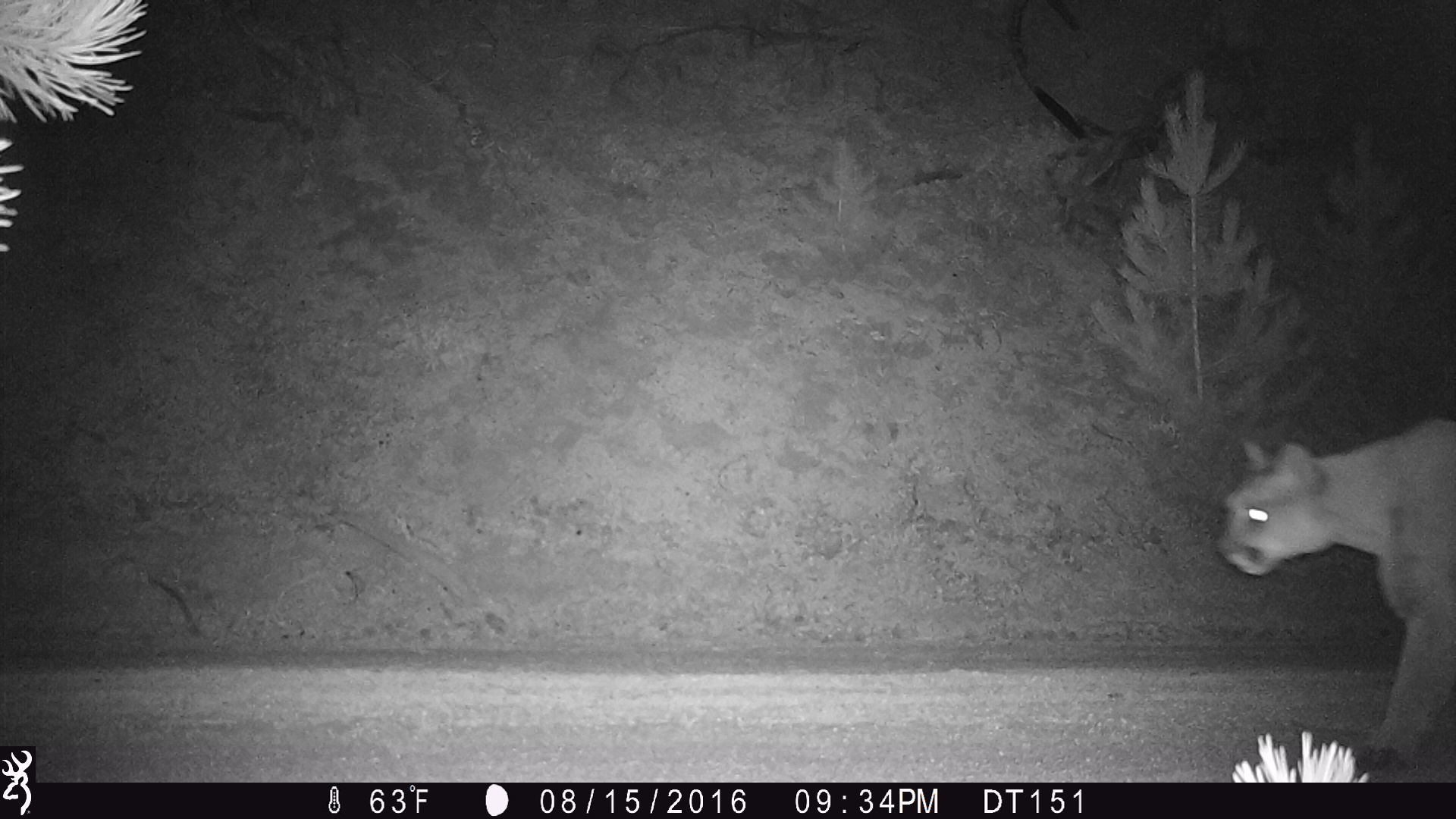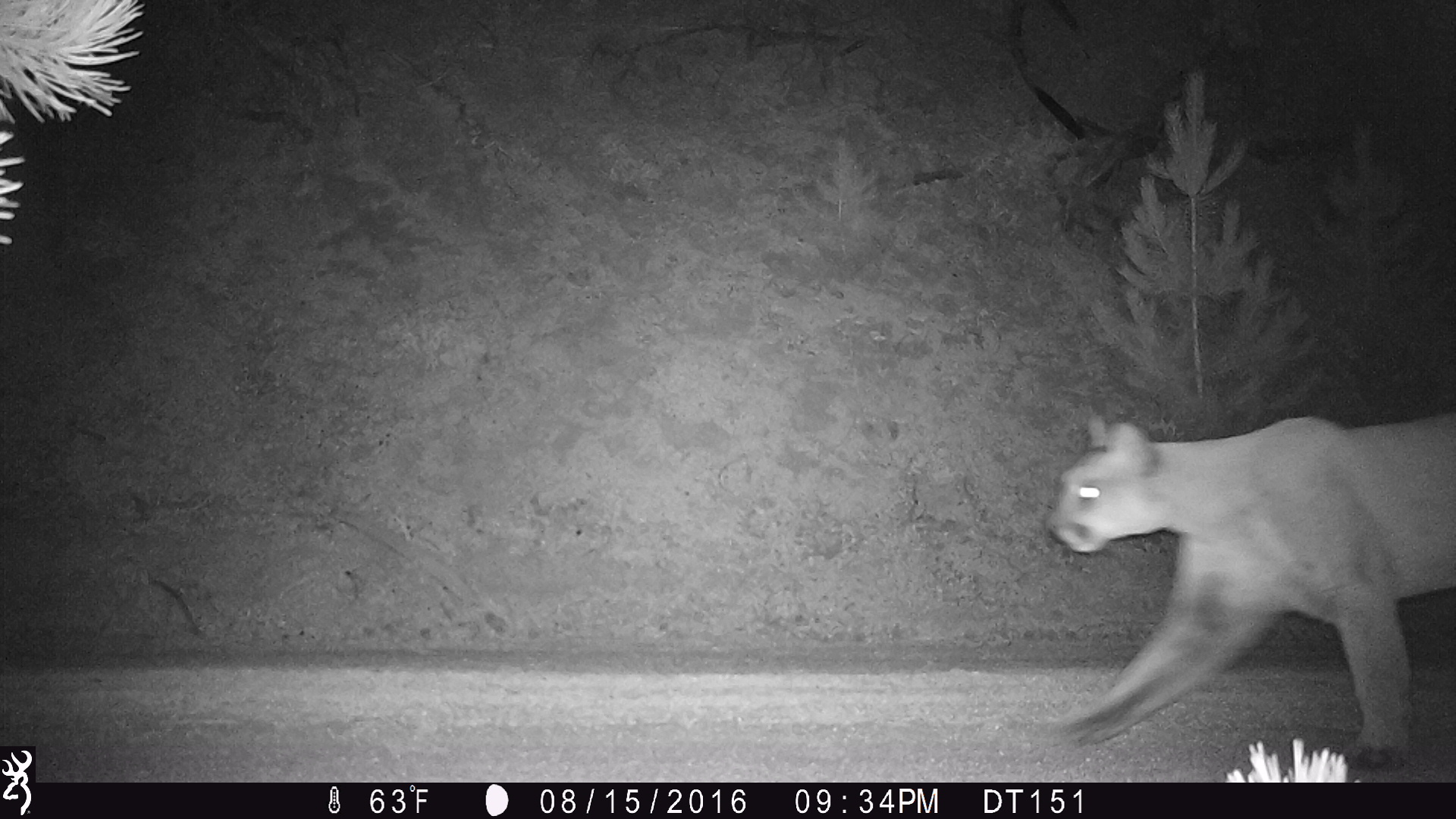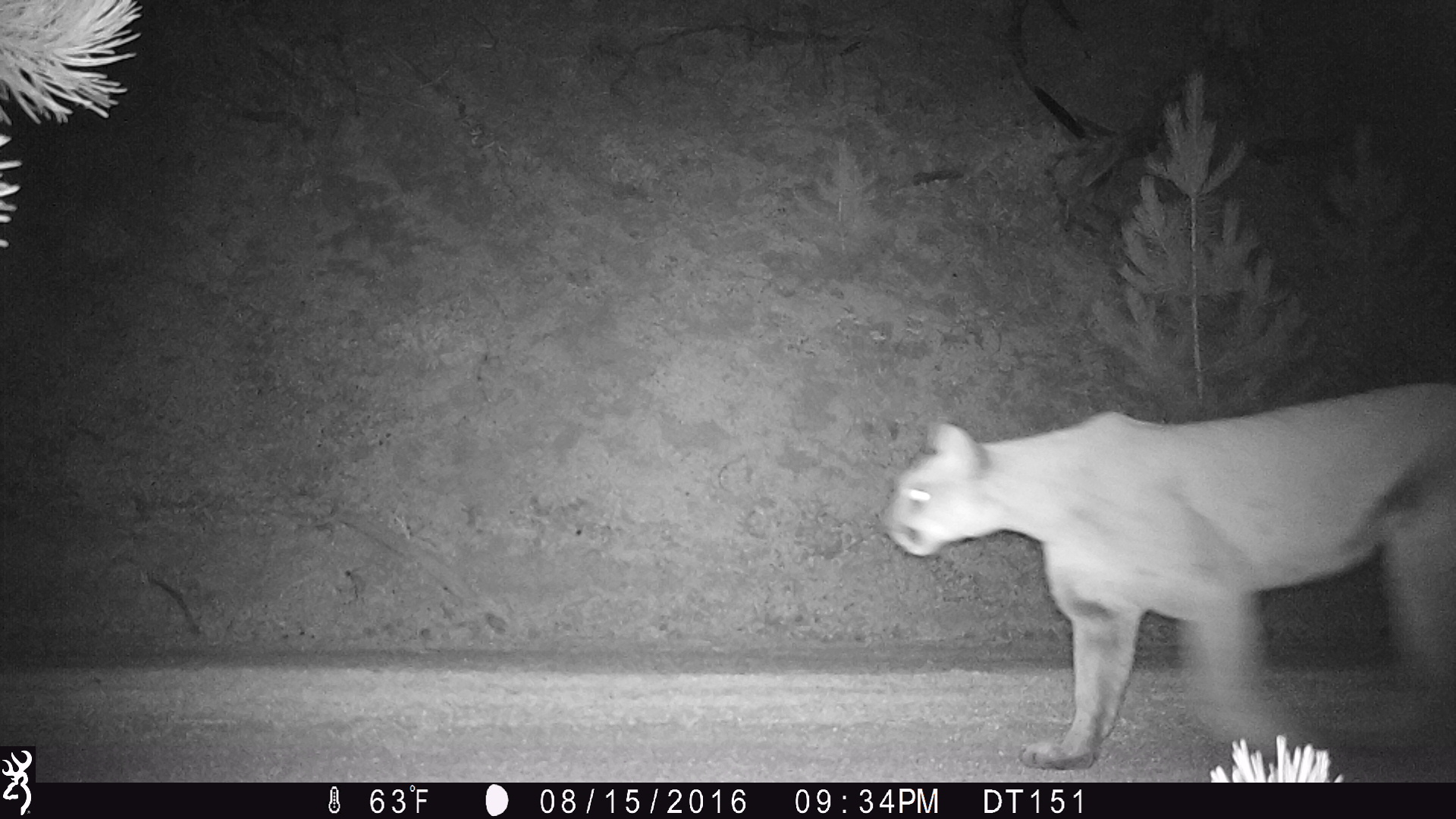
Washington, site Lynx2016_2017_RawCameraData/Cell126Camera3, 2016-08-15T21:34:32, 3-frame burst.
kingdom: Animalia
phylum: Chordata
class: Mammalia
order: Carnivora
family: Felidae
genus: Puma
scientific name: Puma concolor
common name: mountain lion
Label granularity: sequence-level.